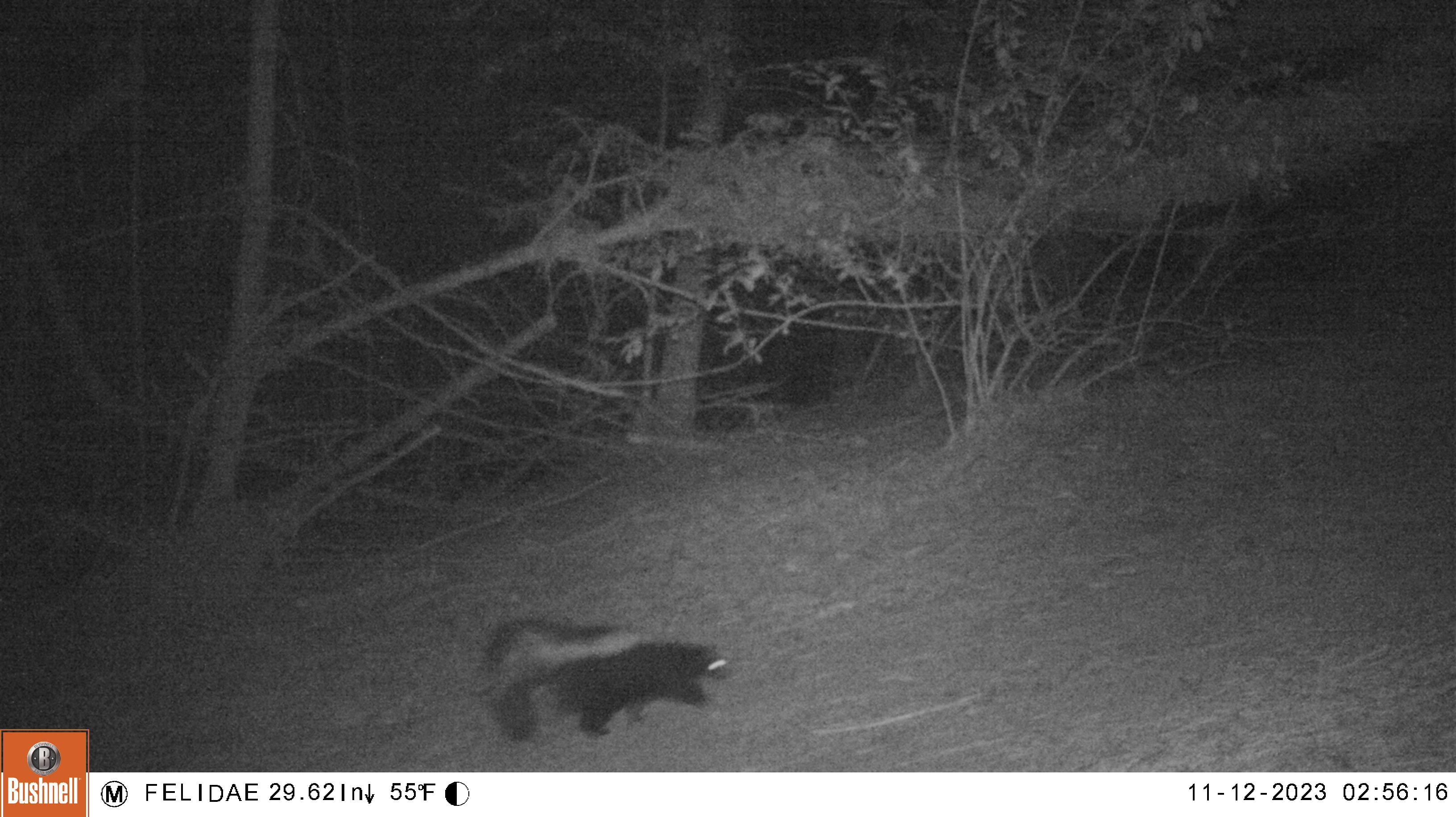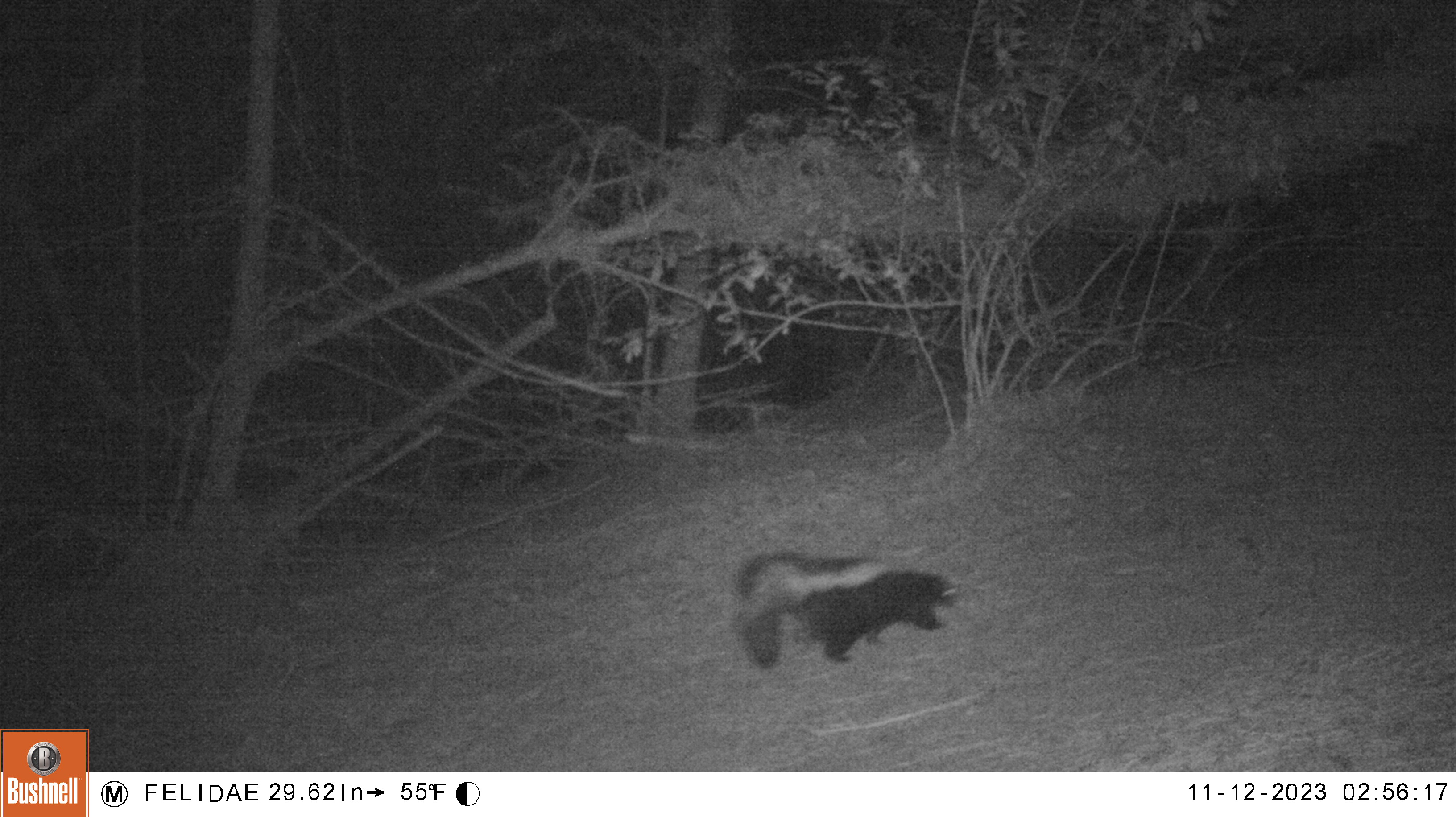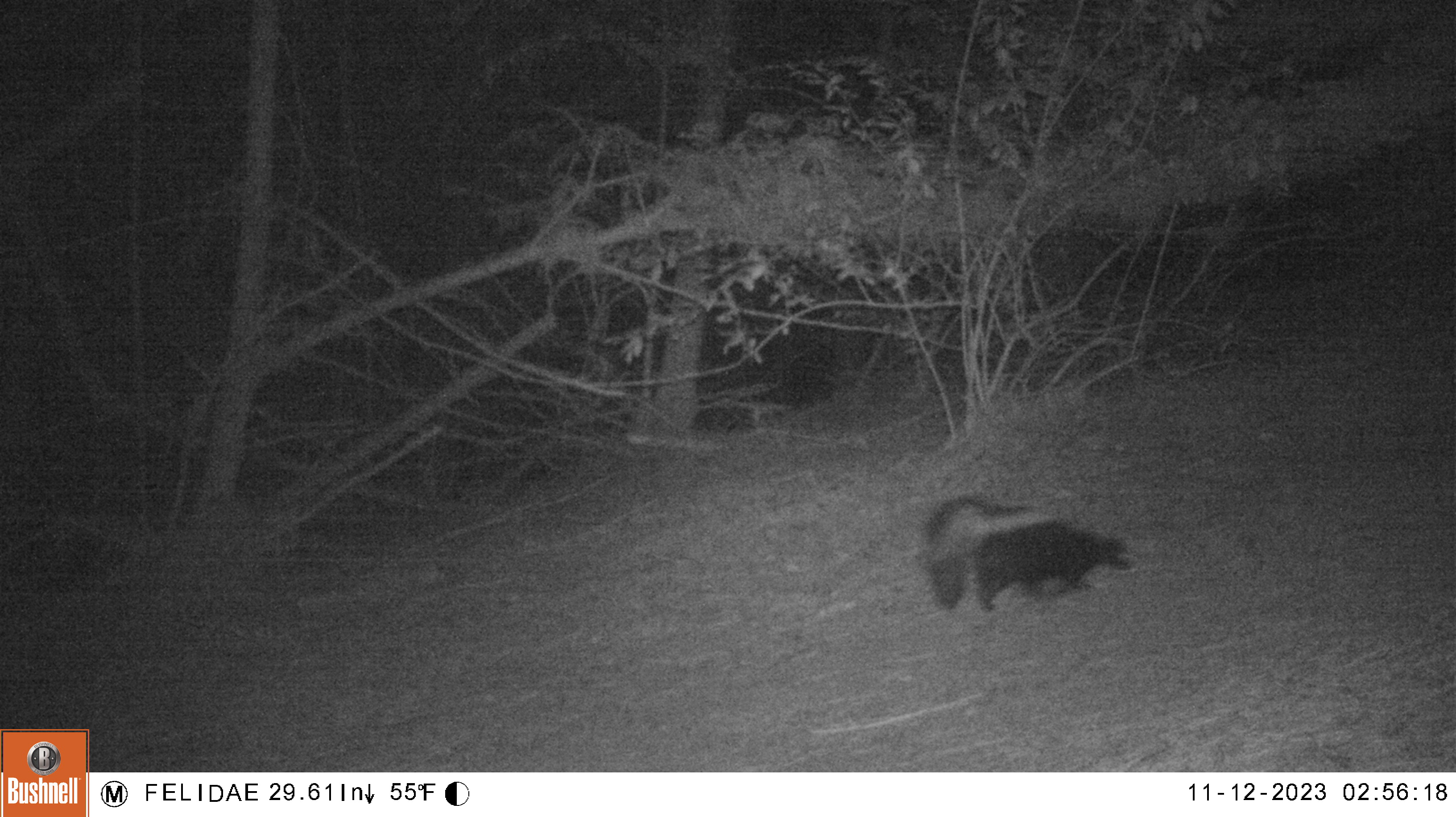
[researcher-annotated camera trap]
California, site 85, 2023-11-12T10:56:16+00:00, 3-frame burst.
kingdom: Animalia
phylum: Chordata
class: Mammalia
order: Carnivora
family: Mephitidae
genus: Mephitis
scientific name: Mephitis mephitis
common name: striped skunk